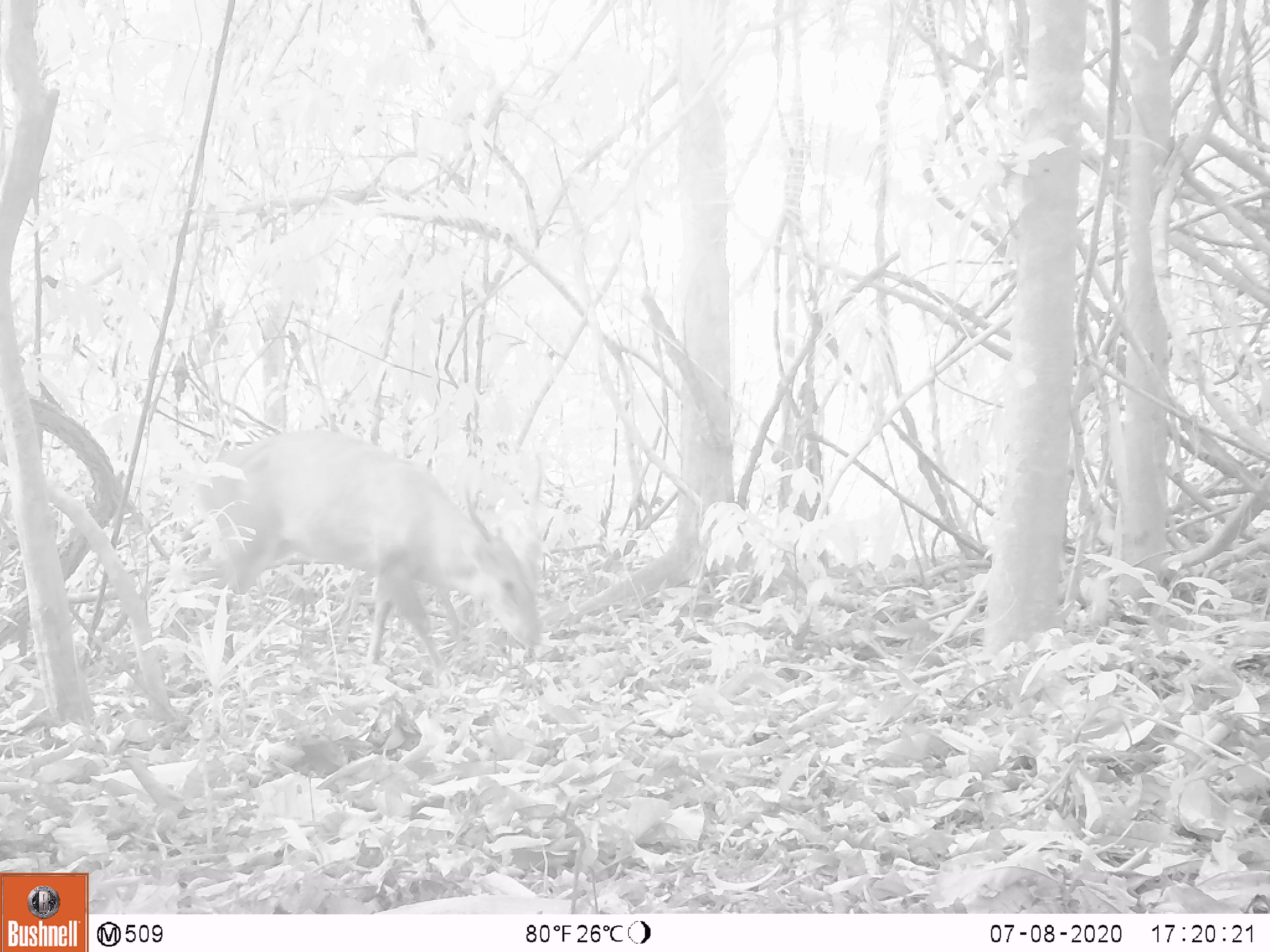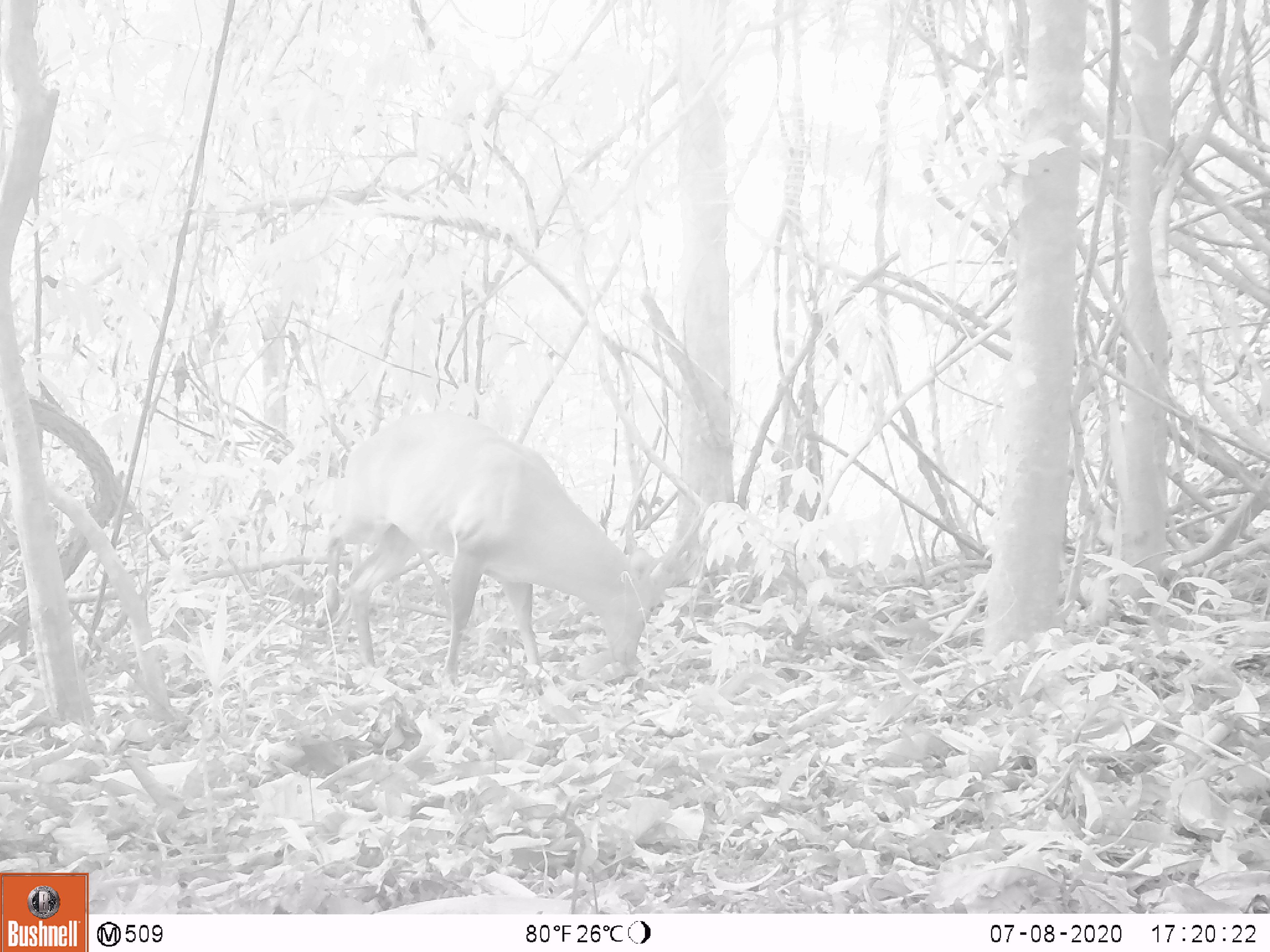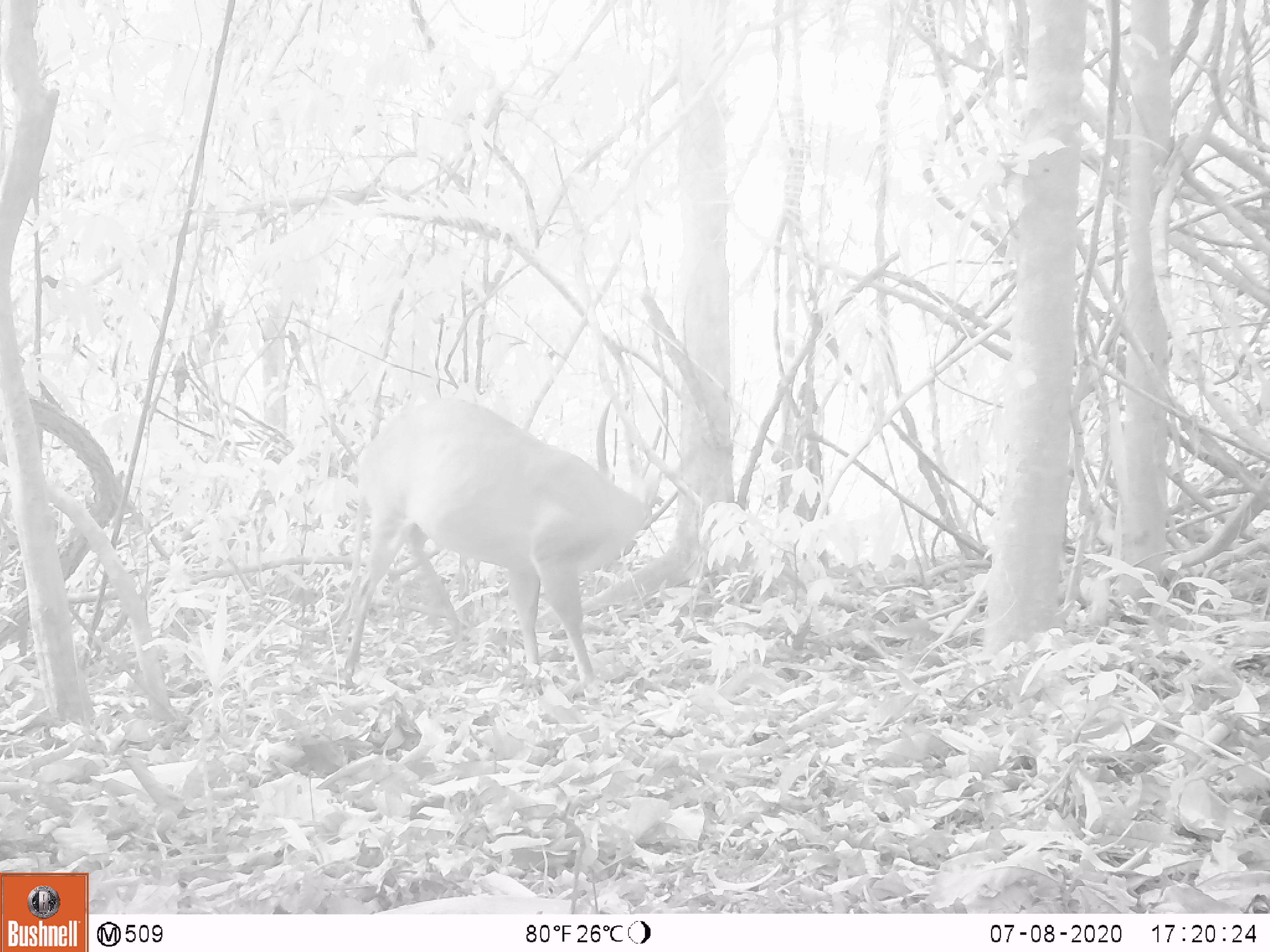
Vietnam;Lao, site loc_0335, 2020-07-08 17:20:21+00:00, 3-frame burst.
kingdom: Animalia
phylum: Chordata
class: Mammalia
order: Artiodactyla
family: Cervidae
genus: Muntiacus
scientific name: Muntiacus vuquangensis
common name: large-antlered muntjac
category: large antlered muntjac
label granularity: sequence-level